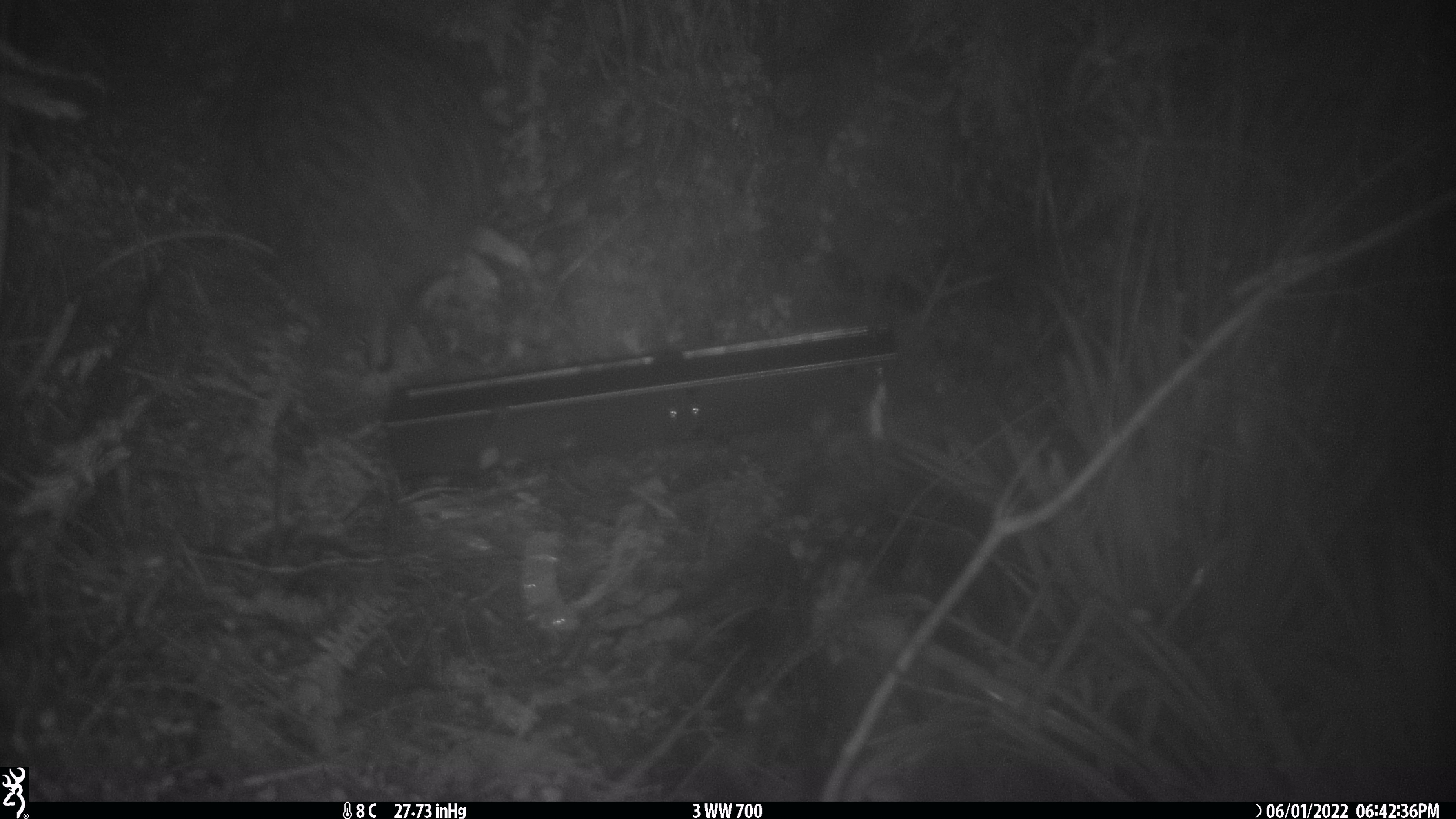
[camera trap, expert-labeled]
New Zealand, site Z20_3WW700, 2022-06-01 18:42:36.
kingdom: Animalia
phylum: Chordata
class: Aves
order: Apterygiformes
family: Apterygidae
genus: Apteryx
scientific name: Apteryx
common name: kiwi